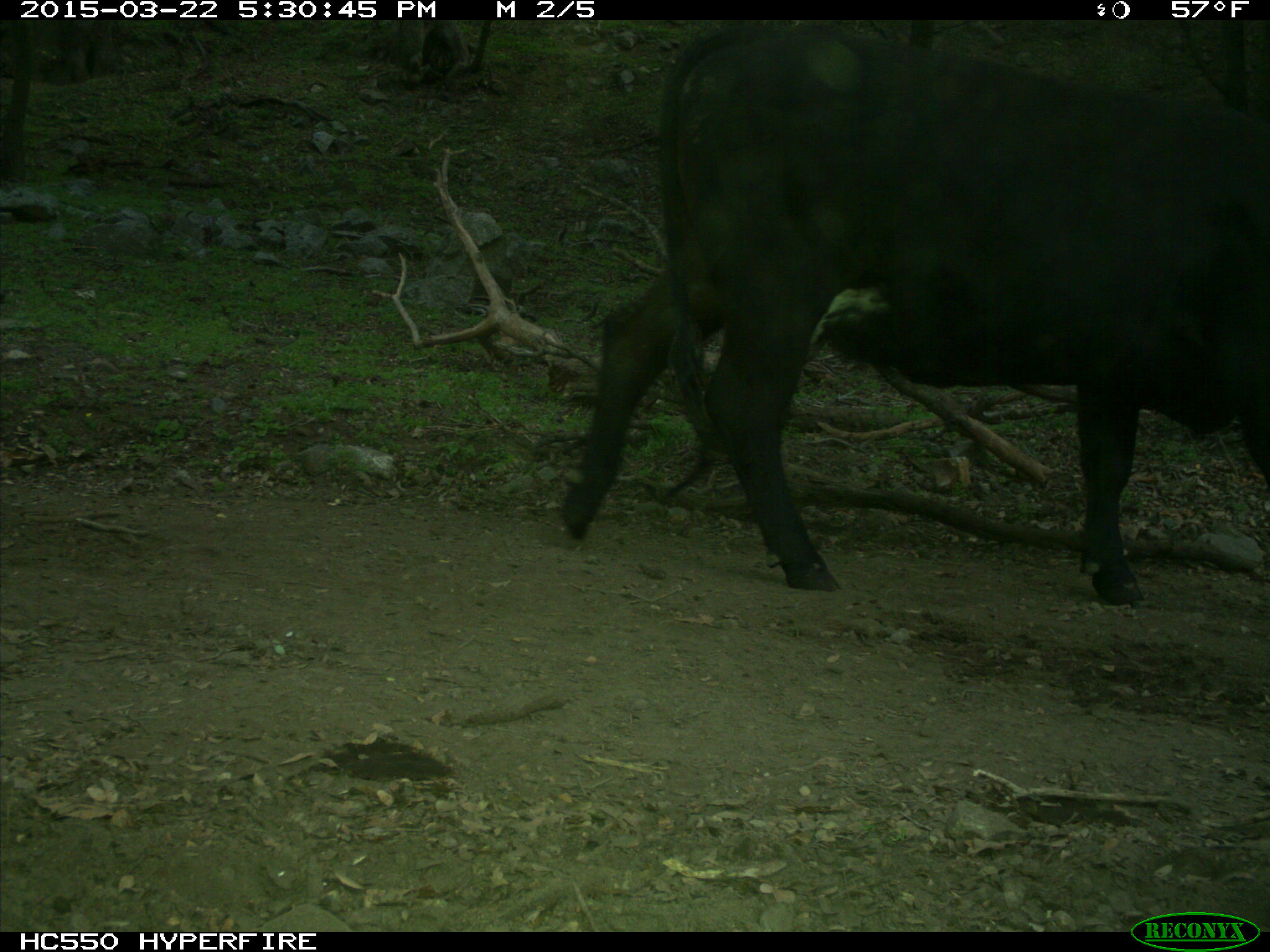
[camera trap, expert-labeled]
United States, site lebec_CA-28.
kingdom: Animalia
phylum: Chordata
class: Mammalia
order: Artiodactyla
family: Bovidae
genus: Bos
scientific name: Bos taurus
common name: domestic cow